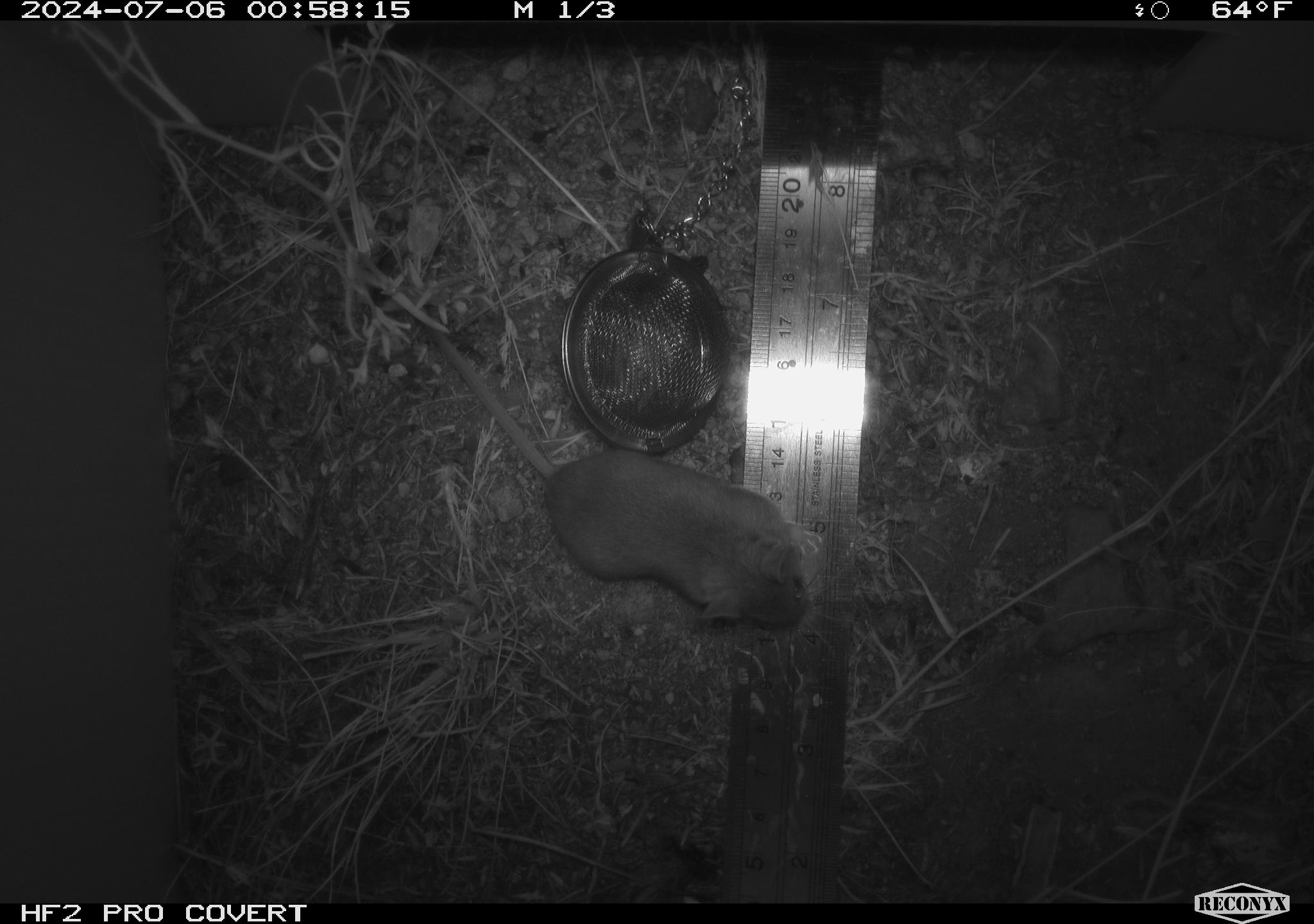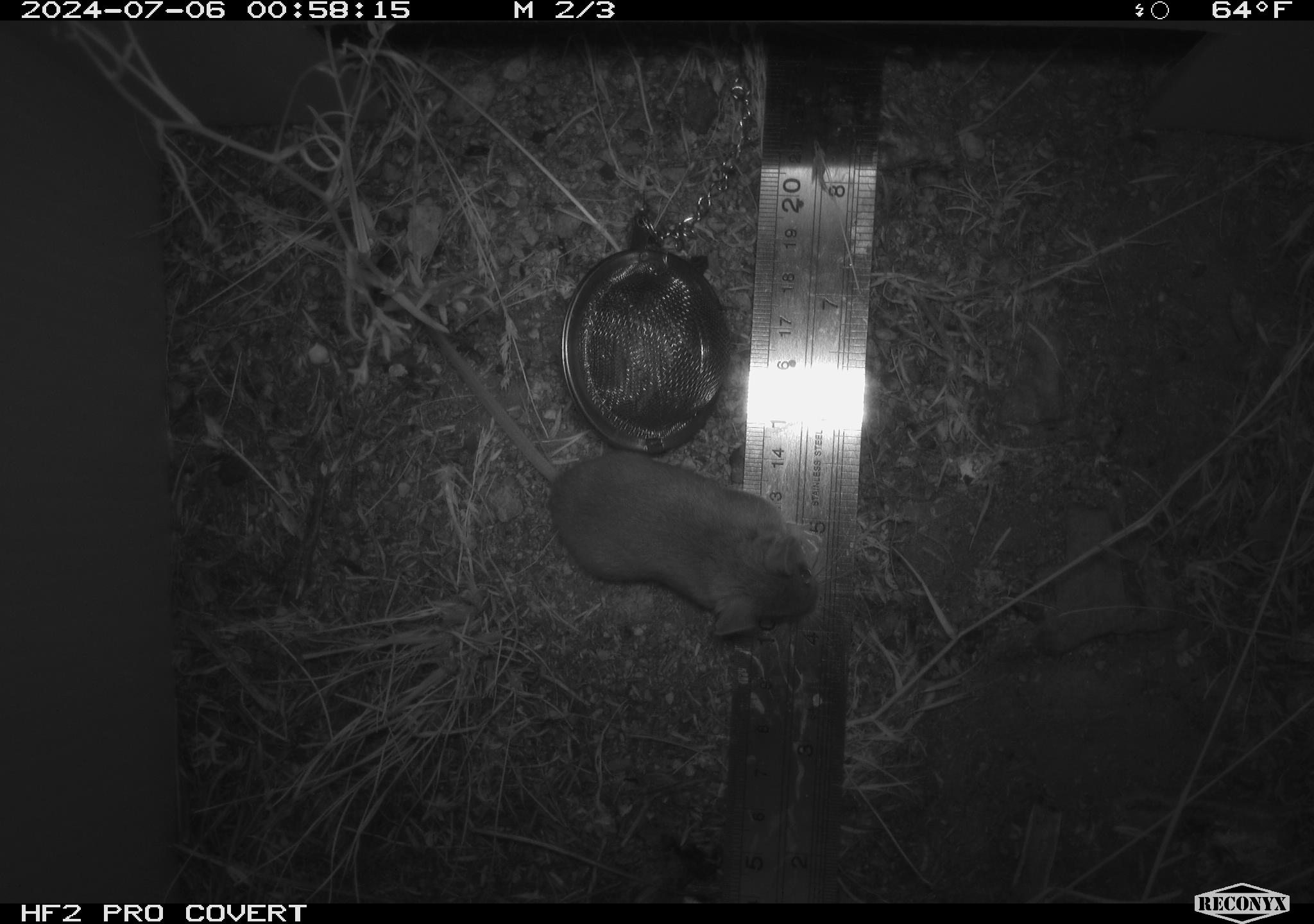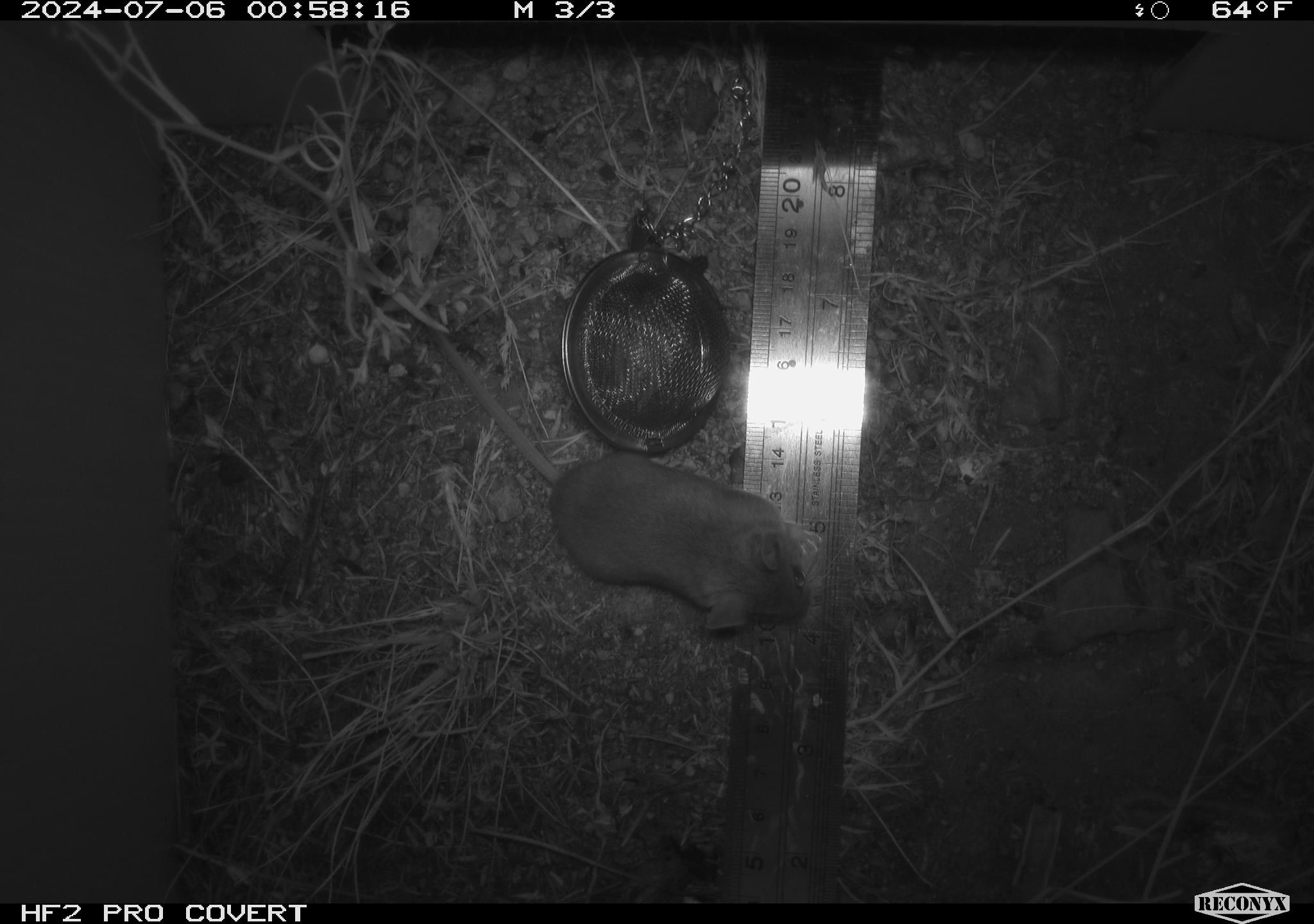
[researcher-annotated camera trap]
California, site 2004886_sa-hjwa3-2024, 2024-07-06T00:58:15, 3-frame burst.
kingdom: Animalia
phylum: Chordata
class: Mammalia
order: Rodentia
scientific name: Rodentia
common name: rodent